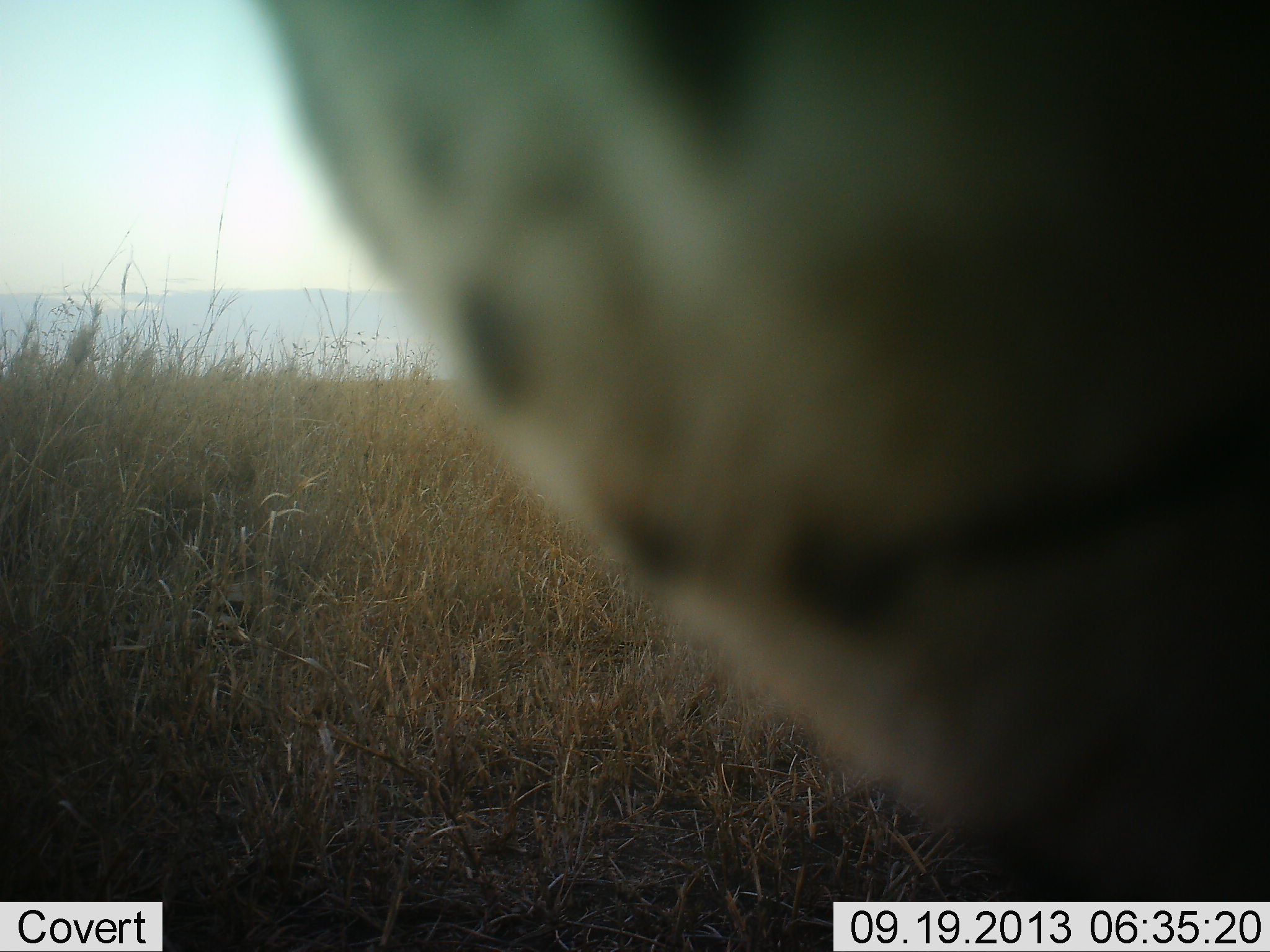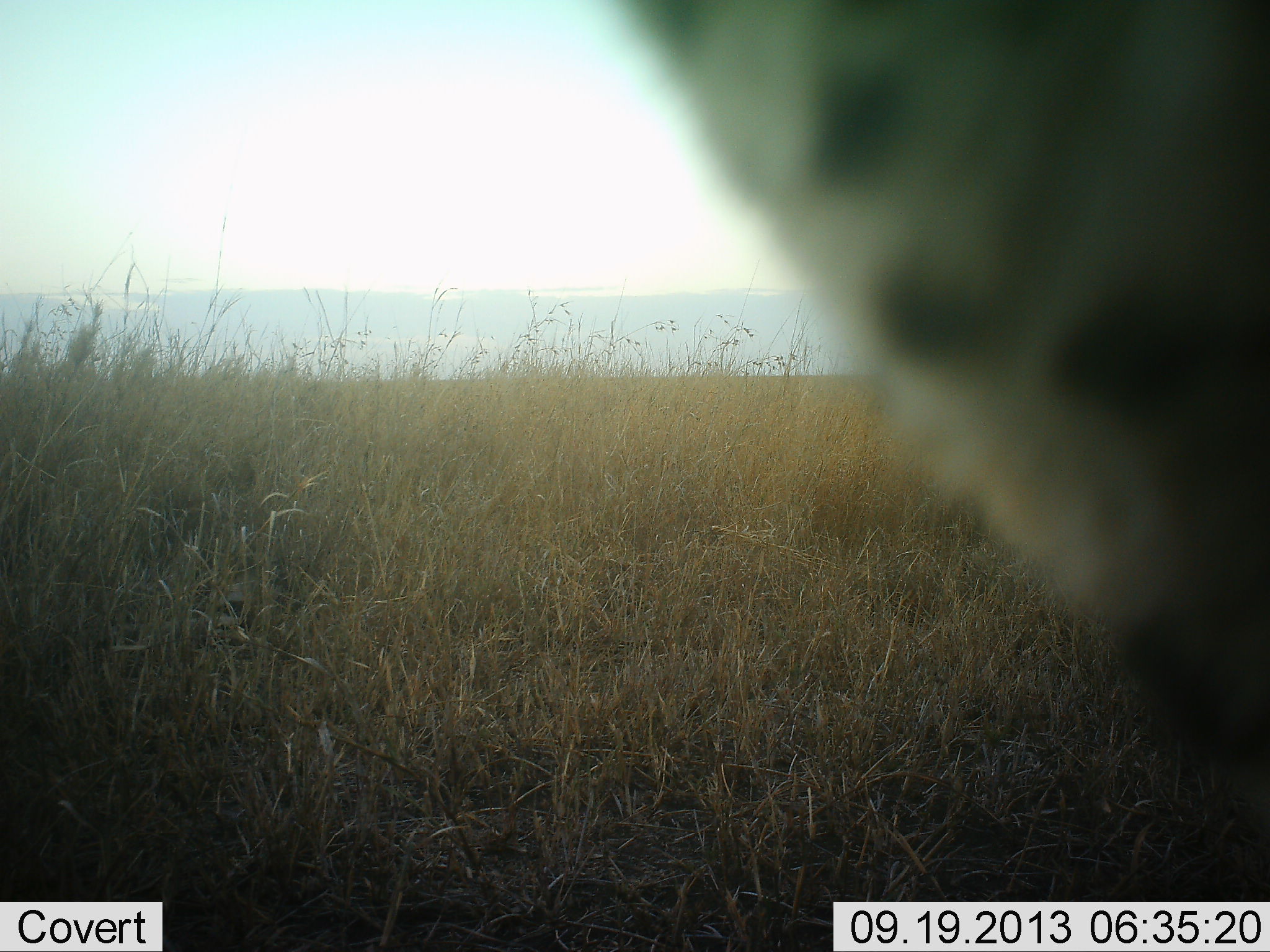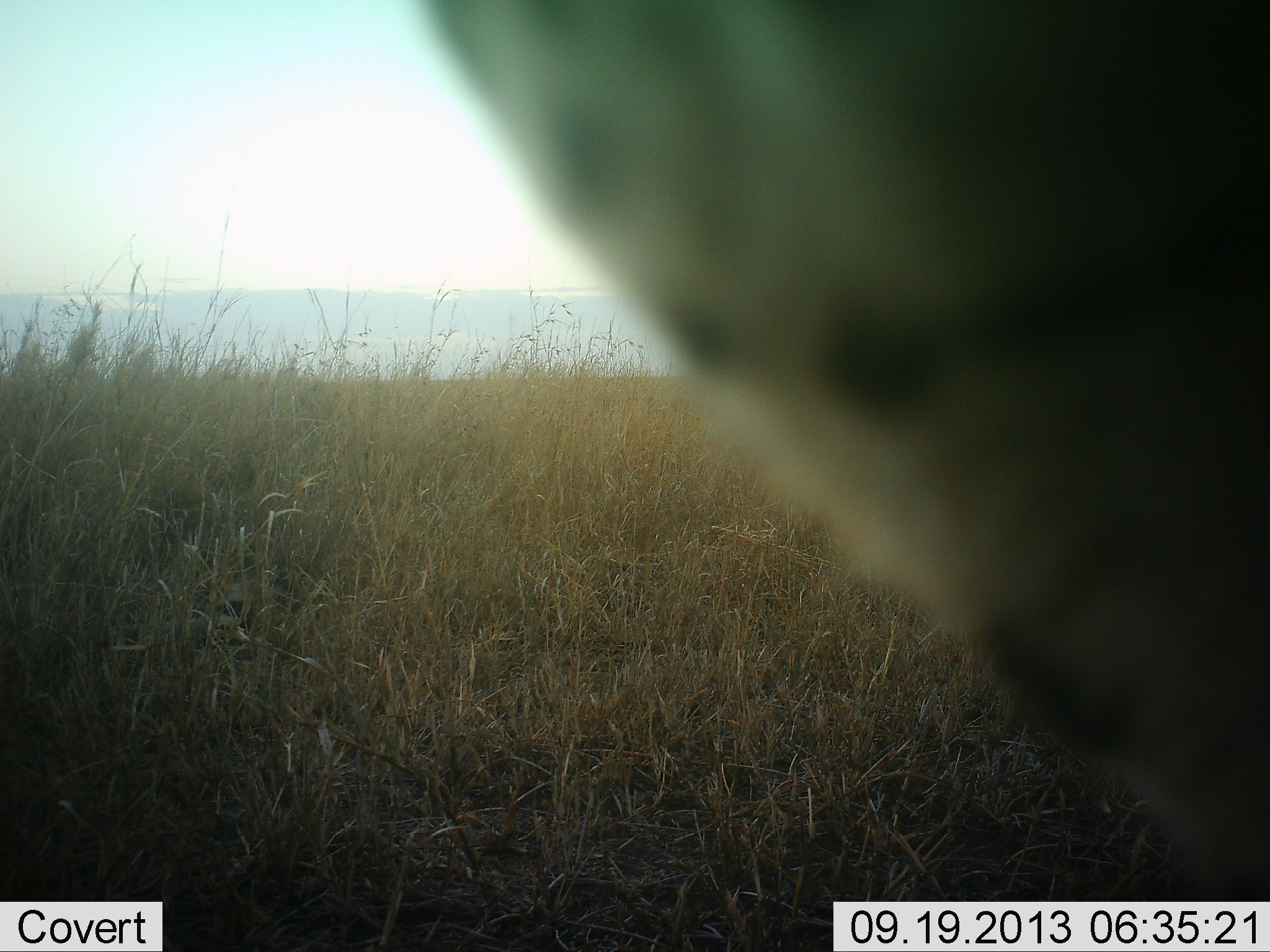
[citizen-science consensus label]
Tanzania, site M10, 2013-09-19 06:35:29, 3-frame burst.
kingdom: Animalia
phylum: Chordata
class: Mammalia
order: Carnivora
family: Felidae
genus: Acinonyx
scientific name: Acinonyx jubatus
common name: cheetah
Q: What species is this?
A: Cheetah (Acinonyx jubatus).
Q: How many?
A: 1.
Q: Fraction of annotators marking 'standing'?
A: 69%.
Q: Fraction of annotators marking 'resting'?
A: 0%.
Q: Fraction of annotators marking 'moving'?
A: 31%.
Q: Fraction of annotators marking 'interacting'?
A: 15%.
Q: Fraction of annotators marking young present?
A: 0%.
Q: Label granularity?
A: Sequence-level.